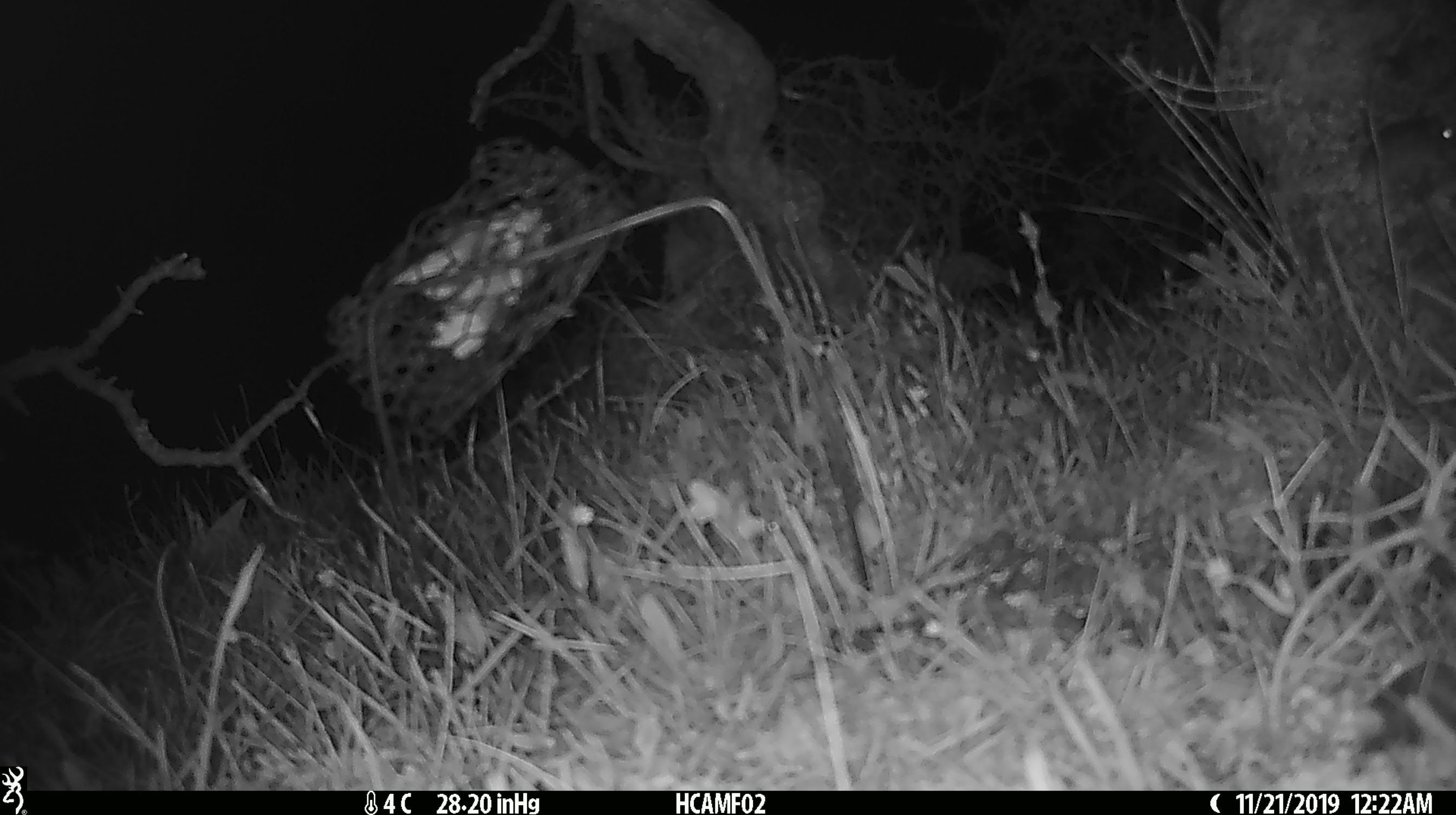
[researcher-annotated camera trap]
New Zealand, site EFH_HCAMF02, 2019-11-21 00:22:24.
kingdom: Animalia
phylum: Chordata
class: Mammalia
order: Rodentia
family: Muridae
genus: Mus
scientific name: Mus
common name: mouse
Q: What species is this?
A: Mouse (Mus).